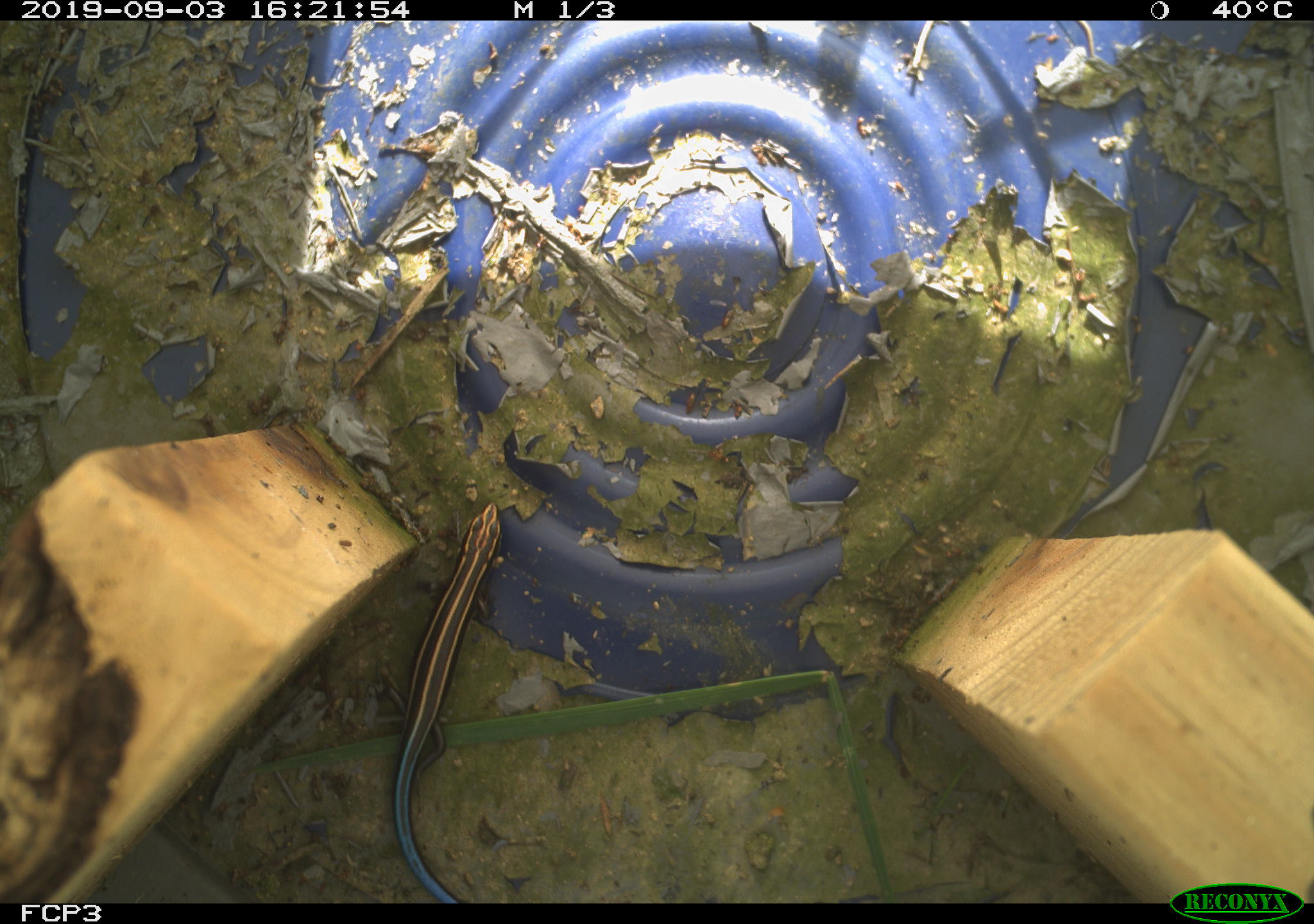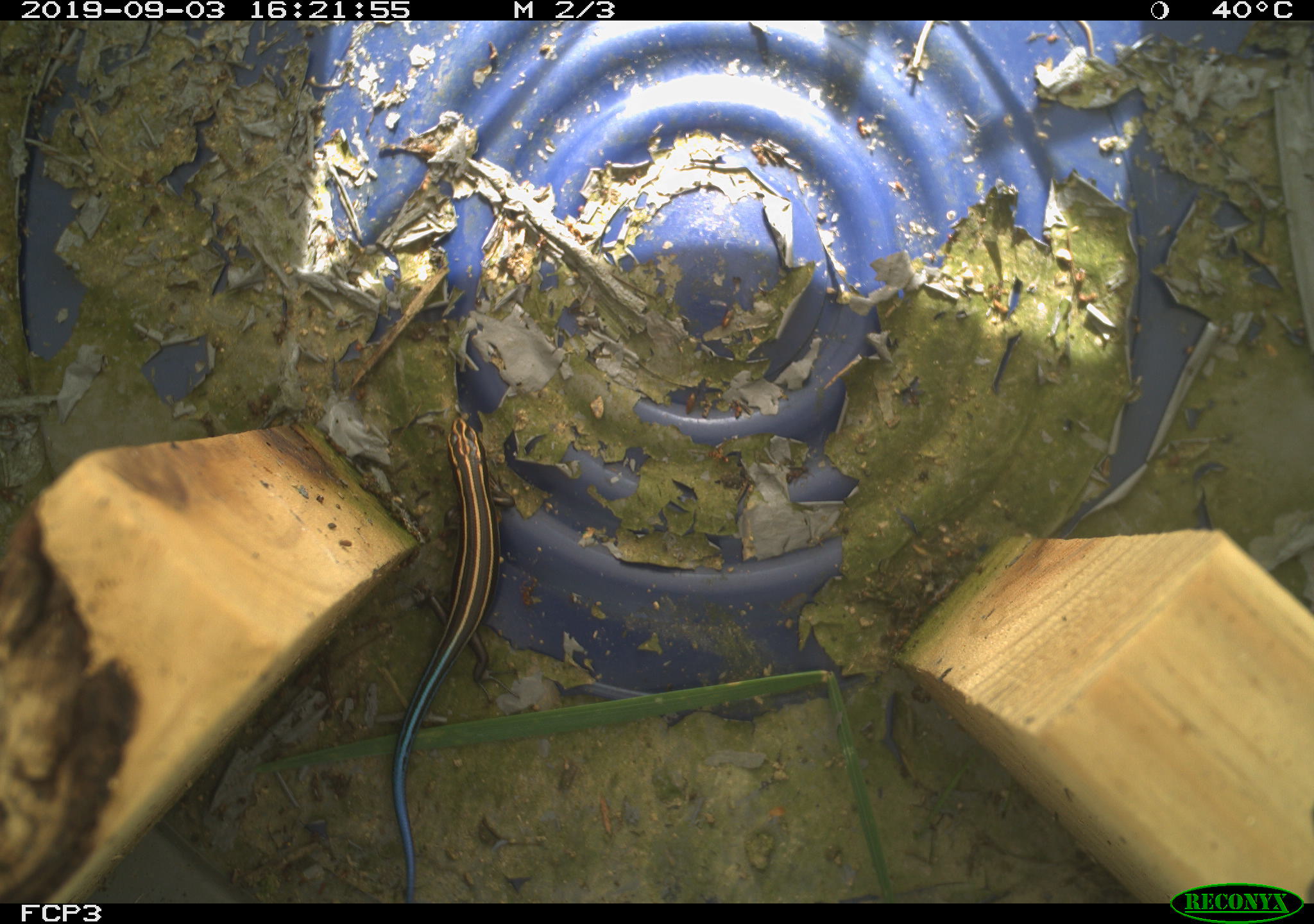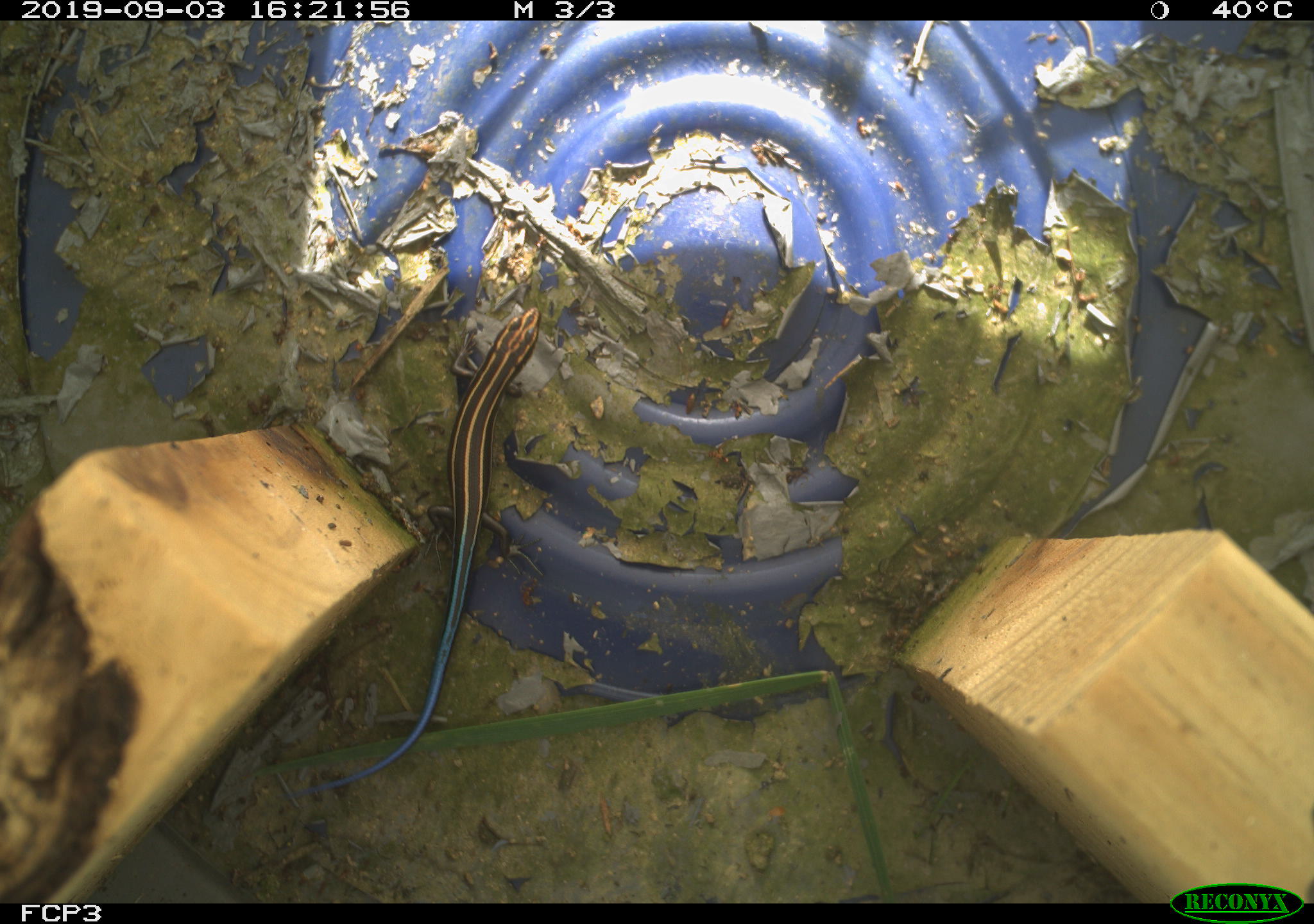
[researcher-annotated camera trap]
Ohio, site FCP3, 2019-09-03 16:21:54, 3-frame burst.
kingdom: Animalia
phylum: Chordata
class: Reptilia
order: Squamata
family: Scincidae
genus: Plestiodon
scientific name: Plestiodon fasciatus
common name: common five-lined skink